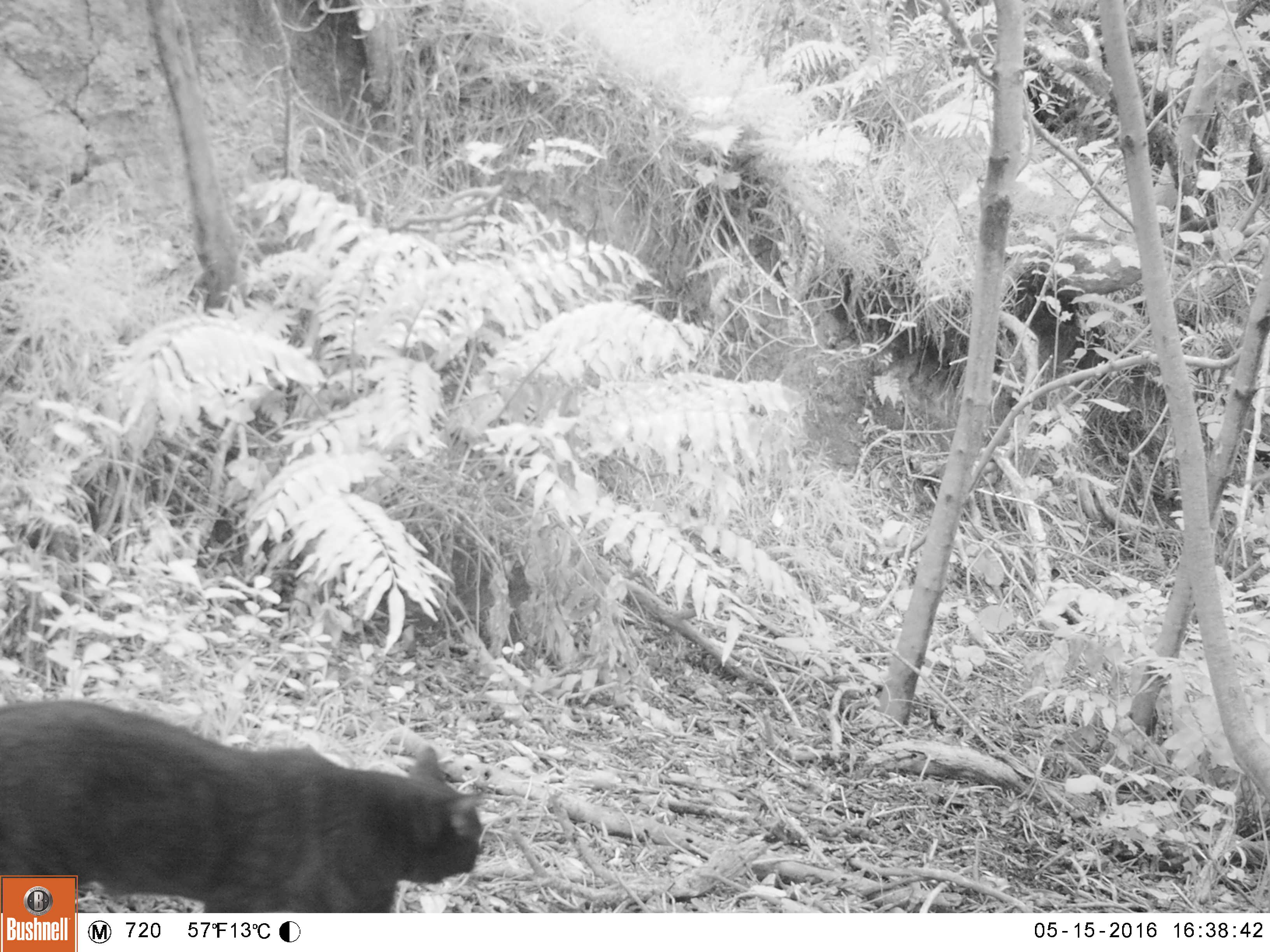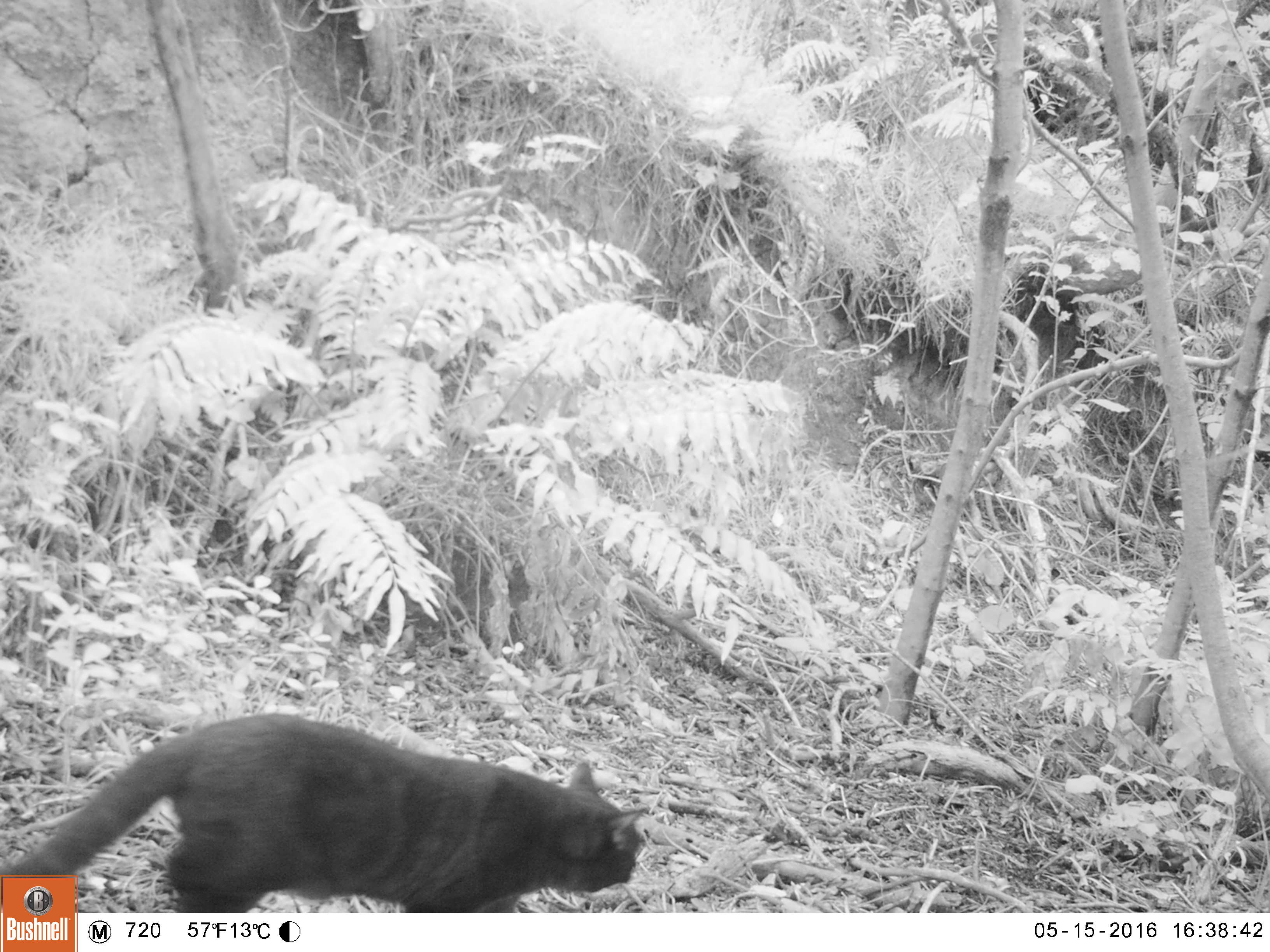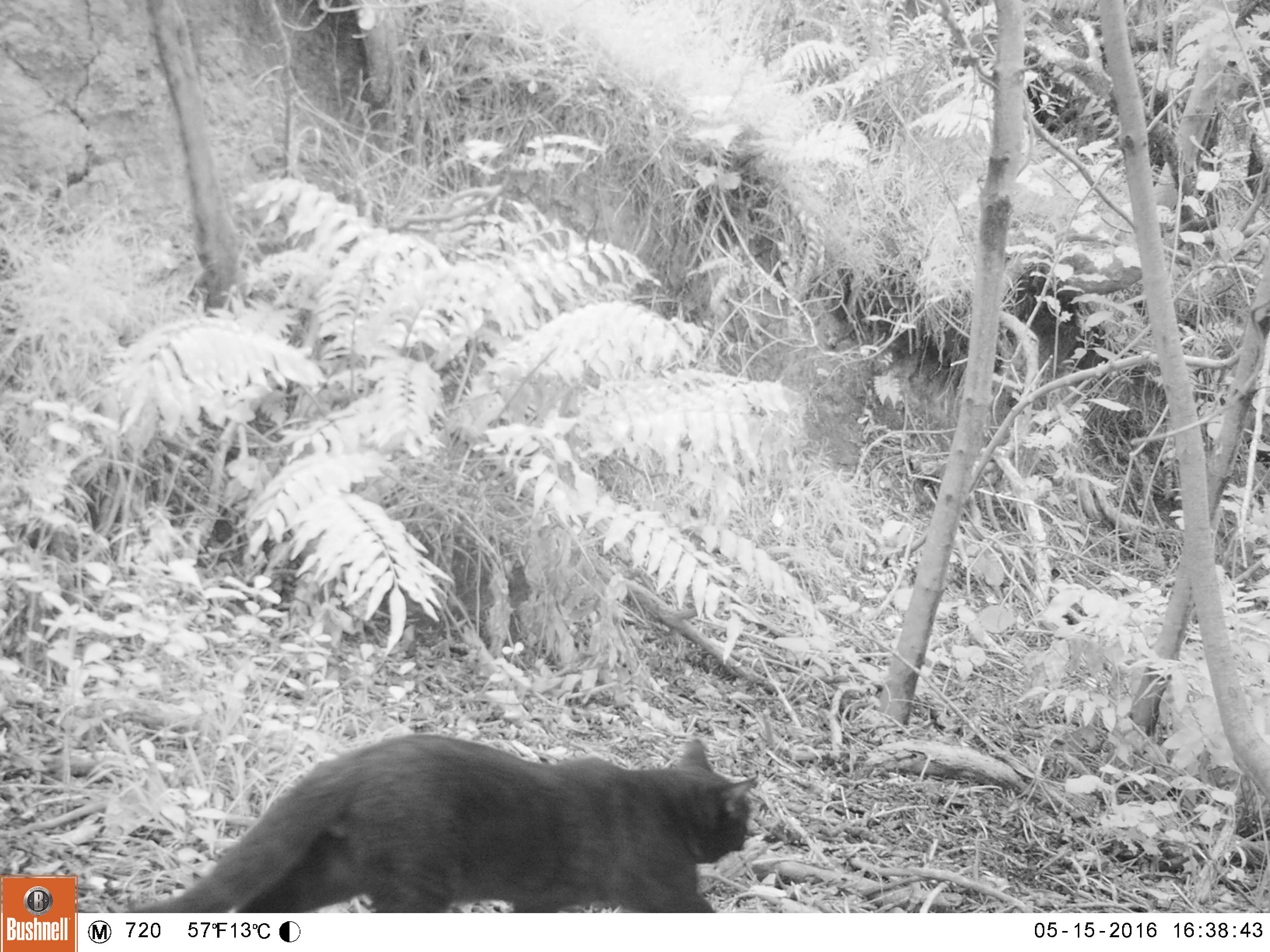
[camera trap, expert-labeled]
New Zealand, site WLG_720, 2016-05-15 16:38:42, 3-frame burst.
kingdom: Animalia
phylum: Chordata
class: Mammalia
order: Carnivora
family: Felidae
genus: Felis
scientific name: Felis catus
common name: domestic cat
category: cat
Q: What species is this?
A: Cat (domestic cat) (Felis catus).